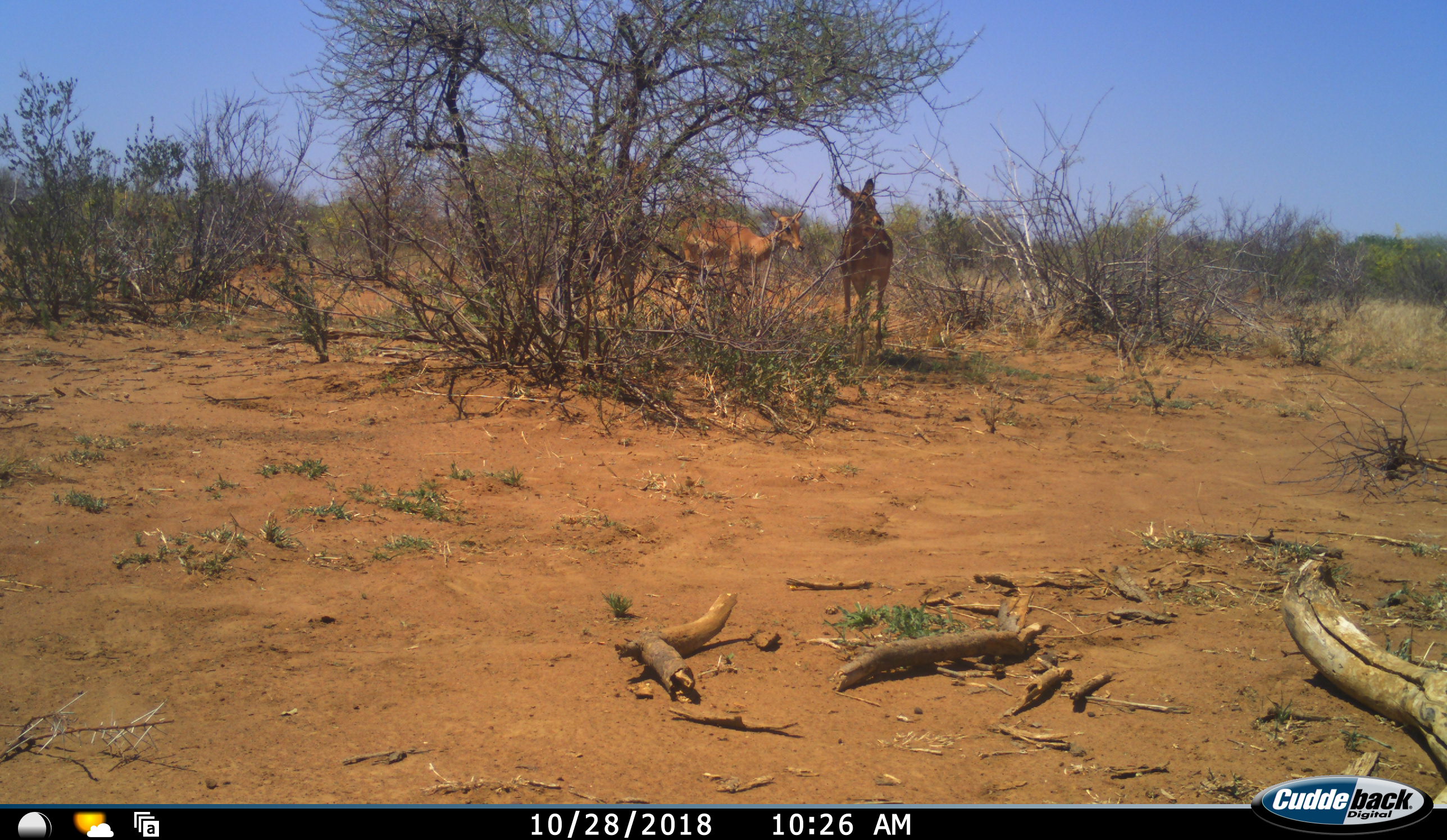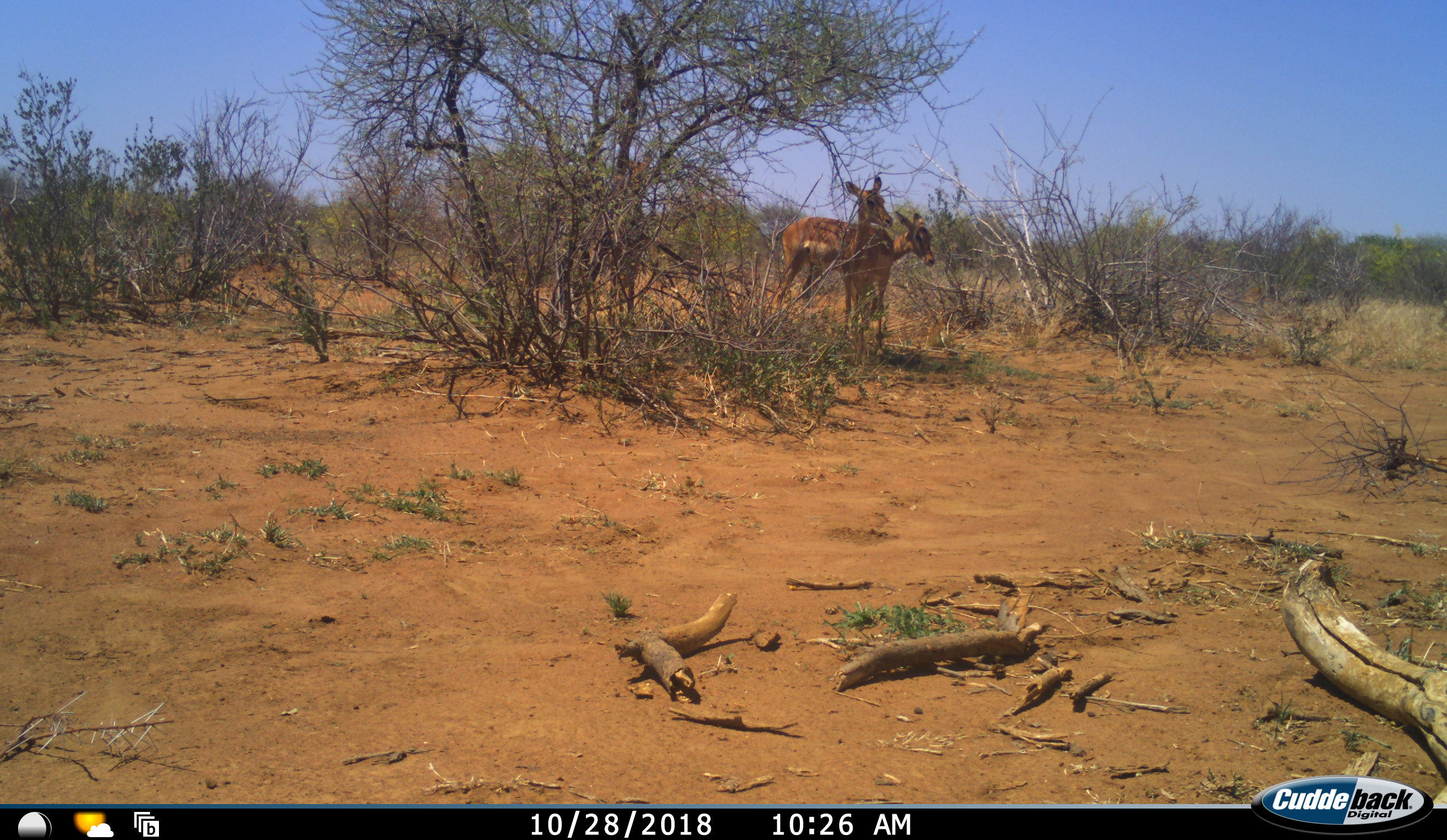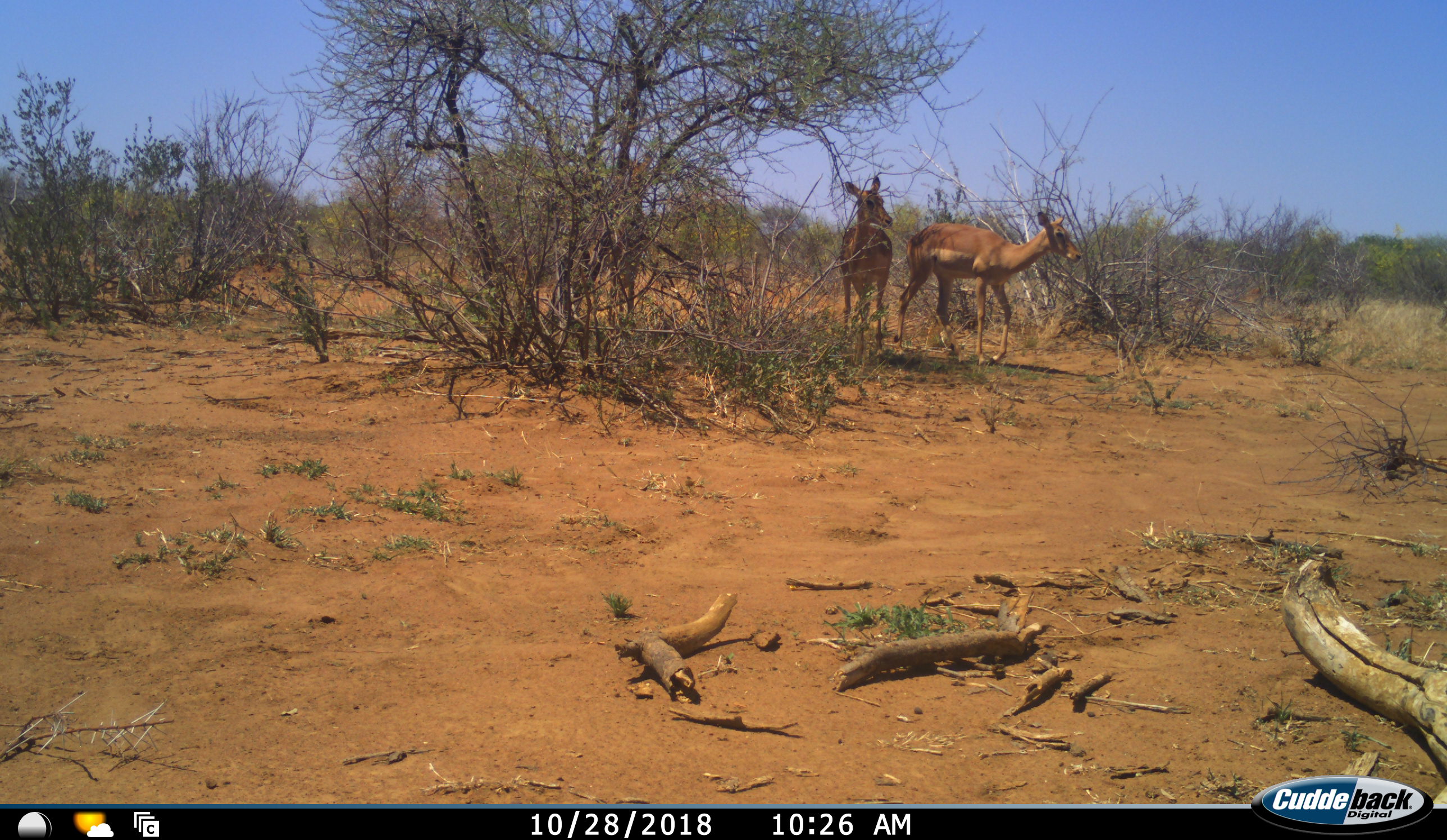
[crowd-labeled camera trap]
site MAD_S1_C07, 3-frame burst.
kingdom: Animalia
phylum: Chordata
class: Mammalia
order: Artiodactyla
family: Bovidae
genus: Aepyceros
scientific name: Aepyceros melampus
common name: impala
Impala (Aepyceros melampus), count 2. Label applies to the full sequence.